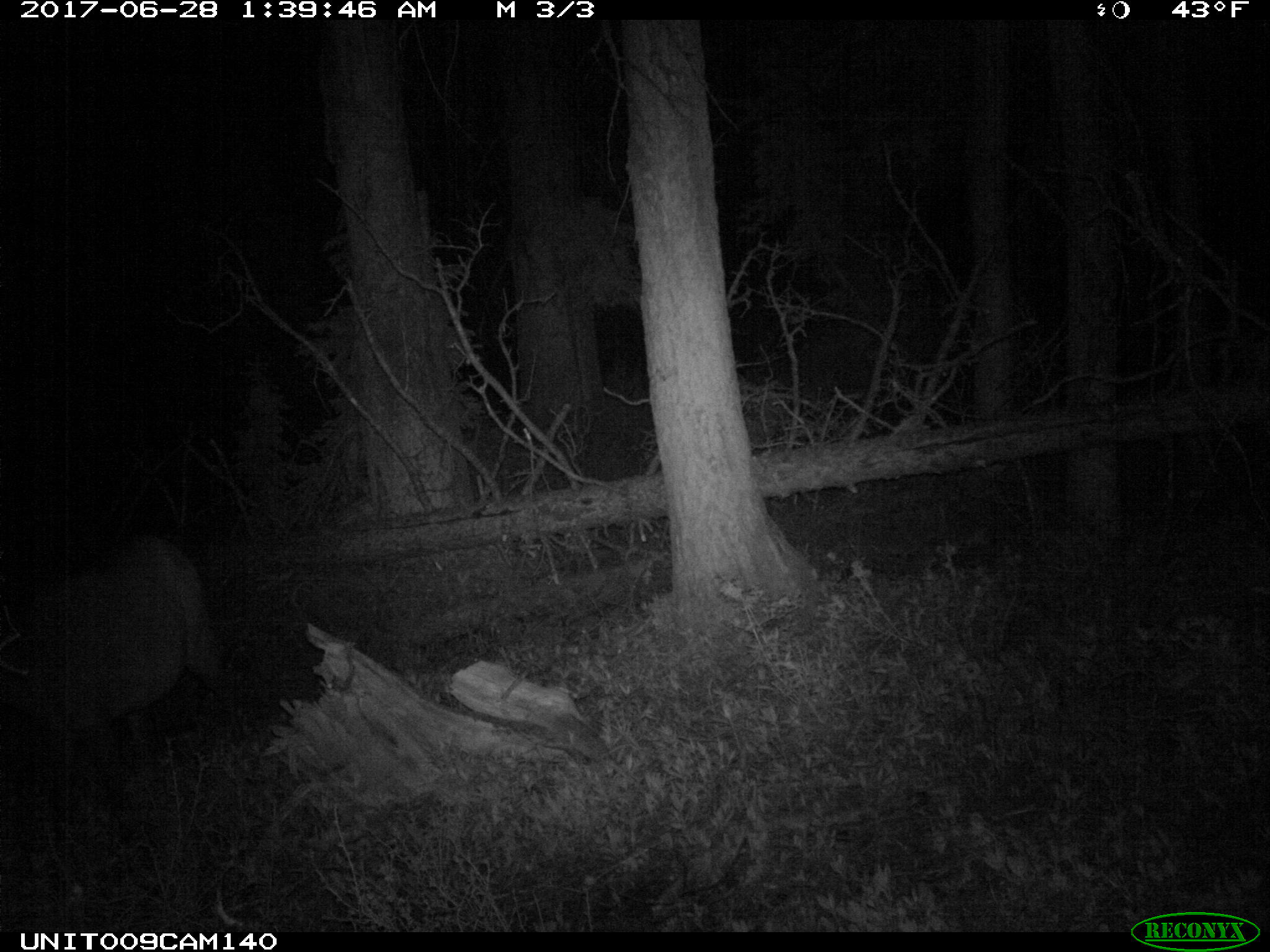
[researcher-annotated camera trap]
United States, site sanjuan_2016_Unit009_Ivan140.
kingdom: Animalia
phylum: Chordata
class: Mammalia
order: Artiodactyla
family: Cervidae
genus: Cervus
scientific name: Cervus elaphus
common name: red deer